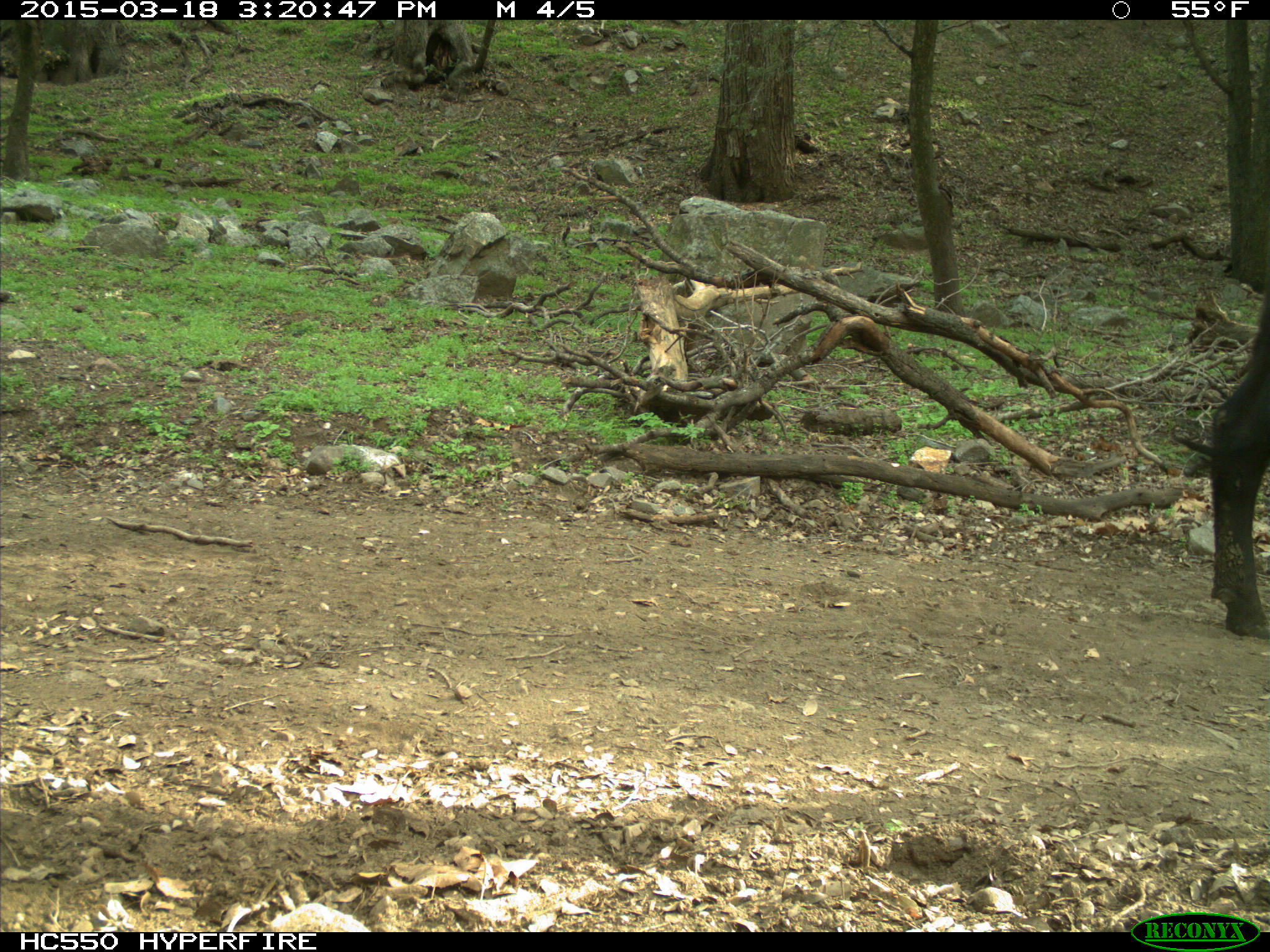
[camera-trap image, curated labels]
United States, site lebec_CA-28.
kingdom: Animalia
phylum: Chordata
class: Mammalia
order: Artiodactyla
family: Bovidae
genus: Bos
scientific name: Bos taurus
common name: domestic cow